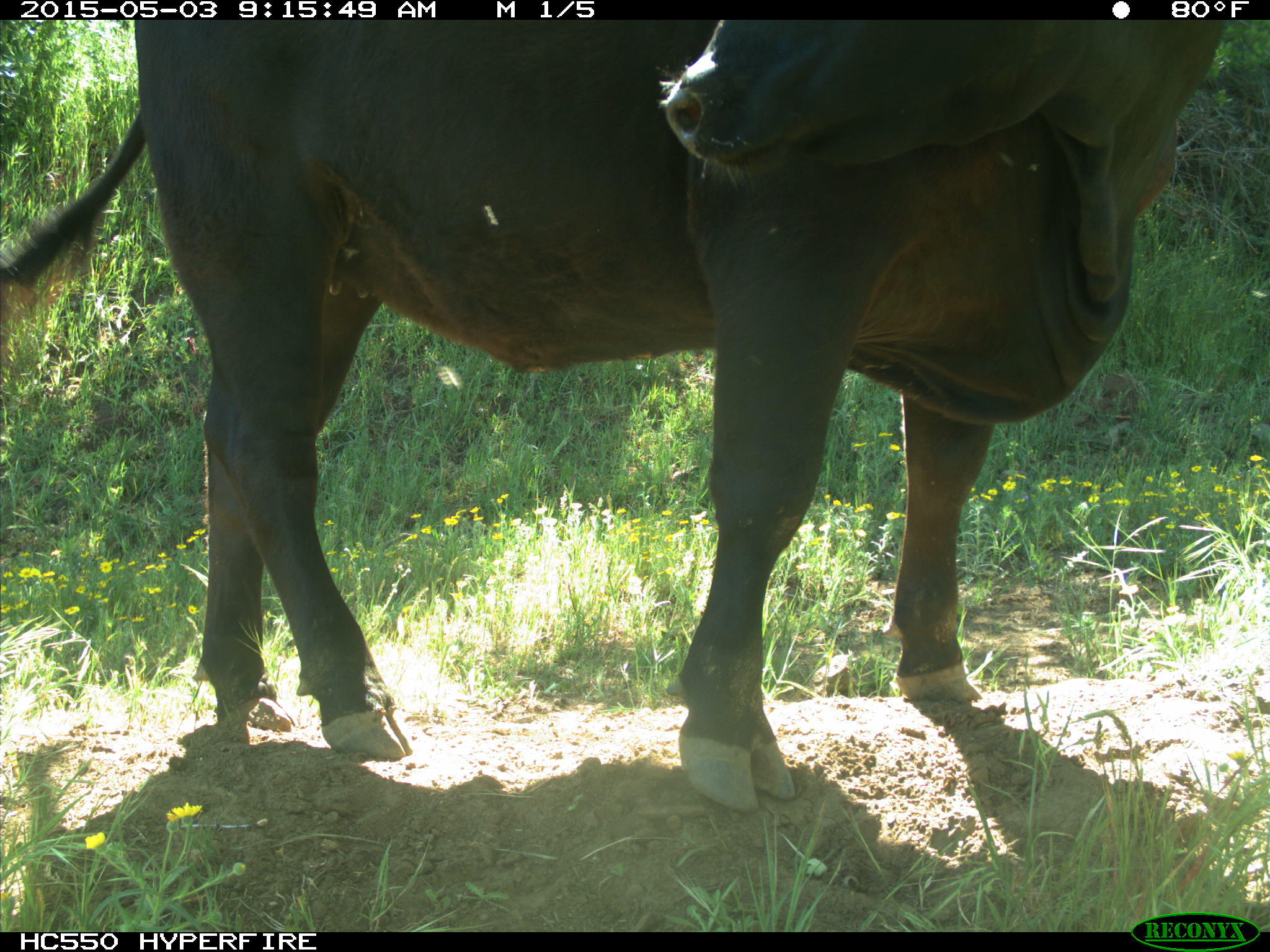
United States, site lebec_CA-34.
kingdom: Animalia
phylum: Chordata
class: Mammalia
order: Artiodactyla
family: Bovidae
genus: Bos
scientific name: Bos taurus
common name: domestic cow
Bos taurus (domestic cow).